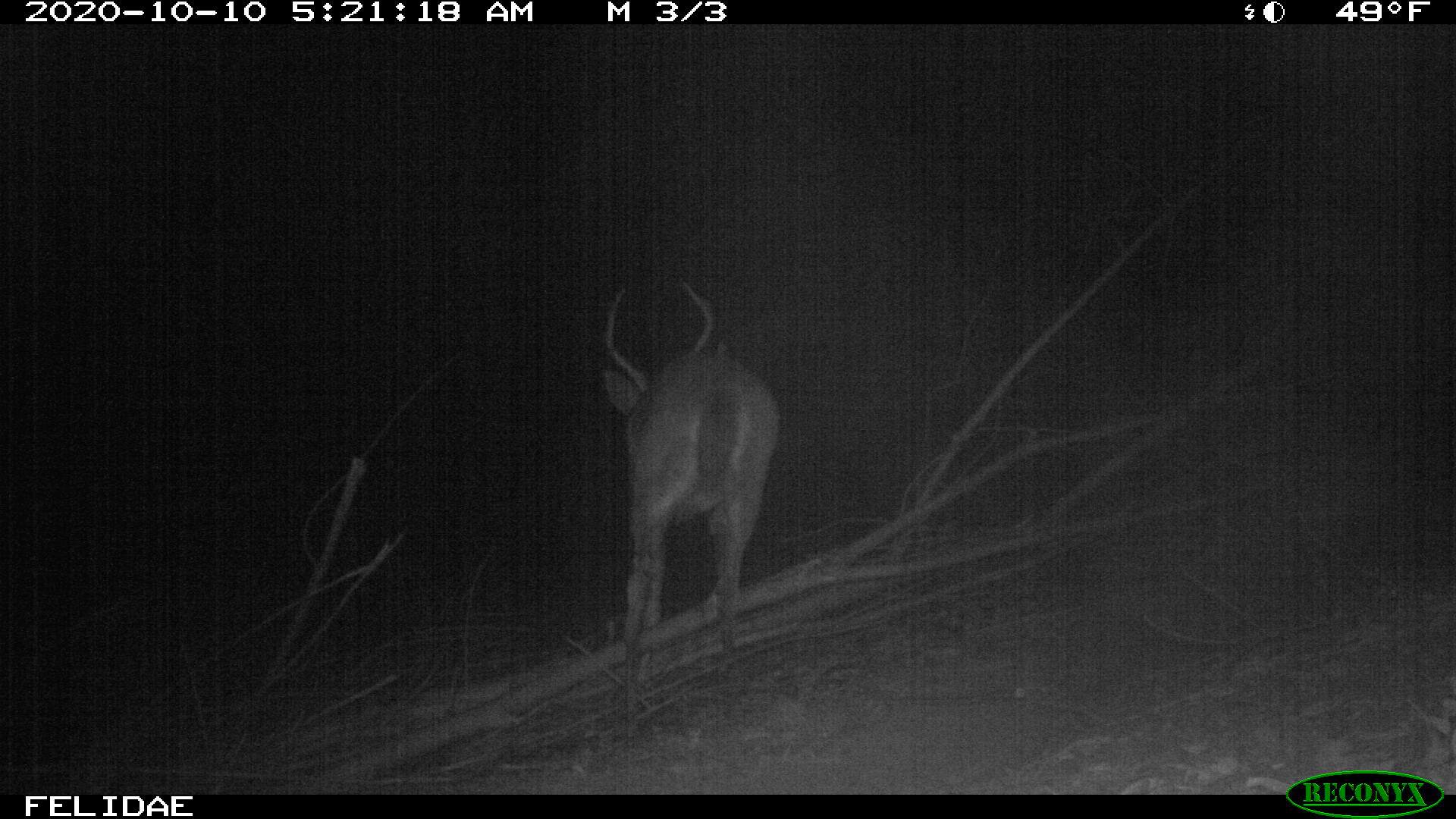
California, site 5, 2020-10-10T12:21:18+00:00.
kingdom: Animalia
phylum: Chordata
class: Mammalia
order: Artiodactyla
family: Cervidae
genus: Odocoileus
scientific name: Odocoileus hemionus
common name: mule deer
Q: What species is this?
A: Mule deer (Odocoileus hemionus).